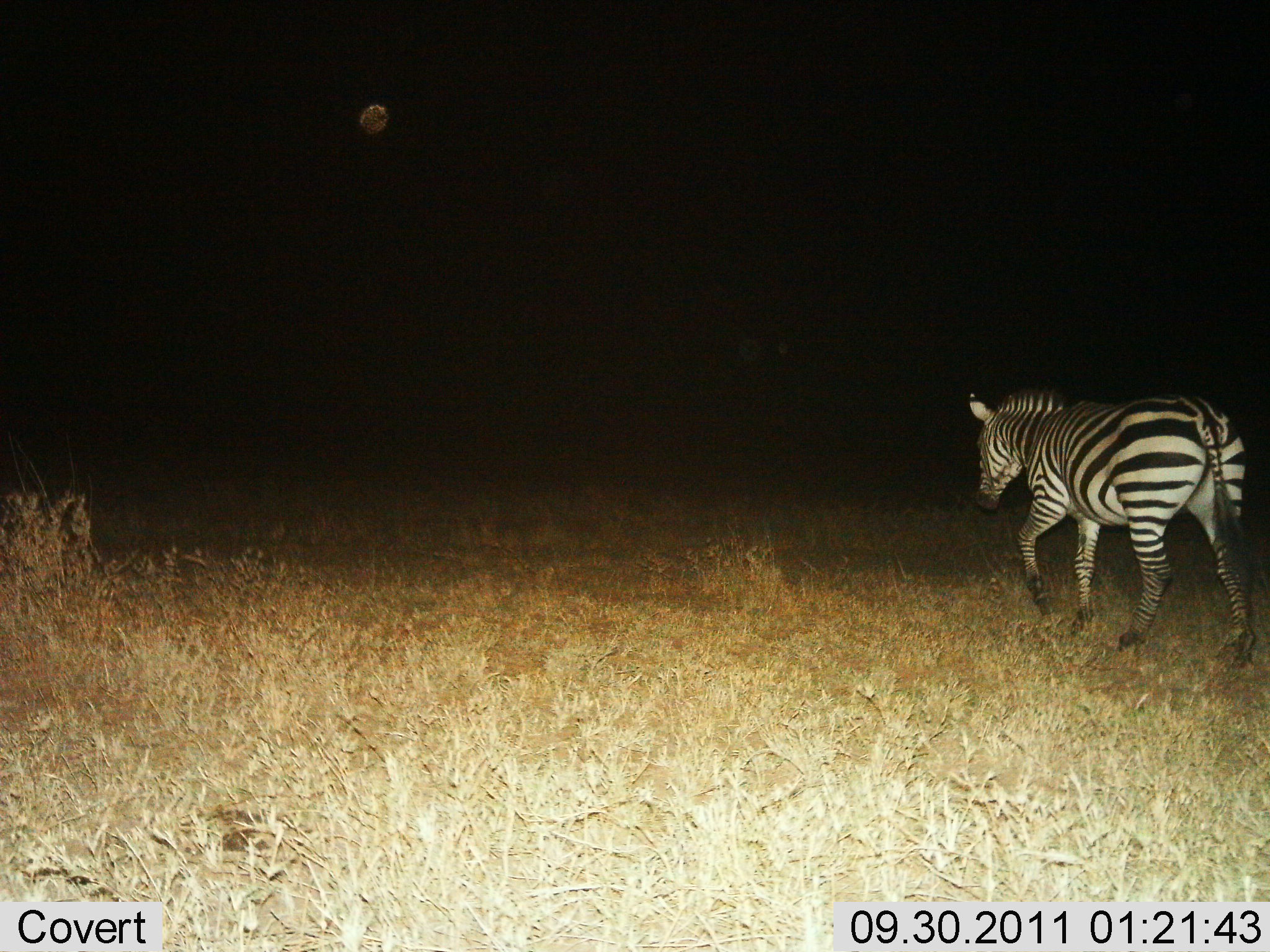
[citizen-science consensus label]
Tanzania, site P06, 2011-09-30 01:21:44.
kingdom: Animalia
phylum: Chordata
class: Mammalia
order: Perissodactyla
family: Equidae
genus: Equus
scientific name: Equus quagga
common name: plains zebra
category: zebra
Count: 1.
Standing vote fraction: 17%.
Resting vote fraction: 0%.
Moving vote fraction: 83%.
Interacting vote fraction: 0%.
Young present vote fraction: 0%.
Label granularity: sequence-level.